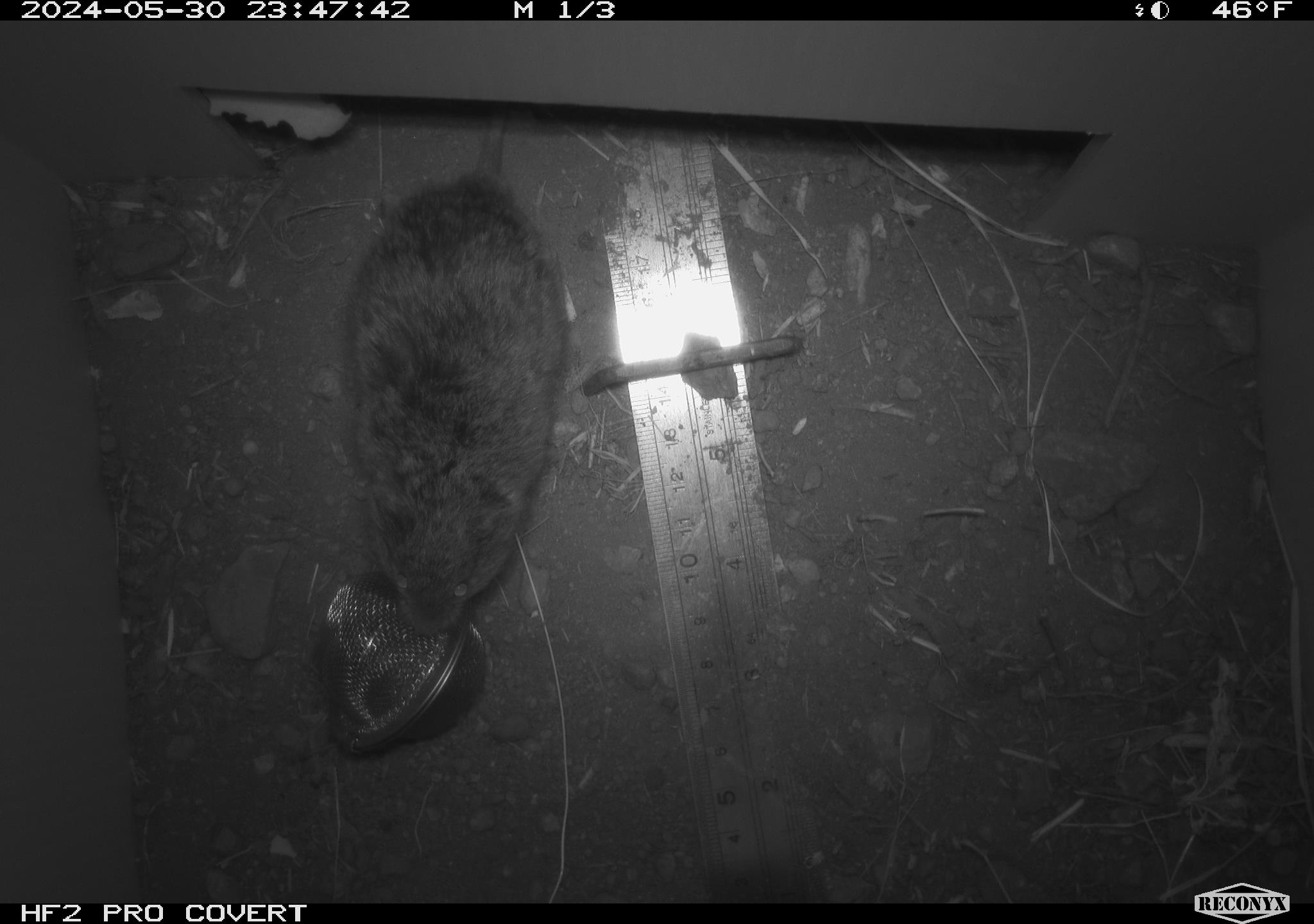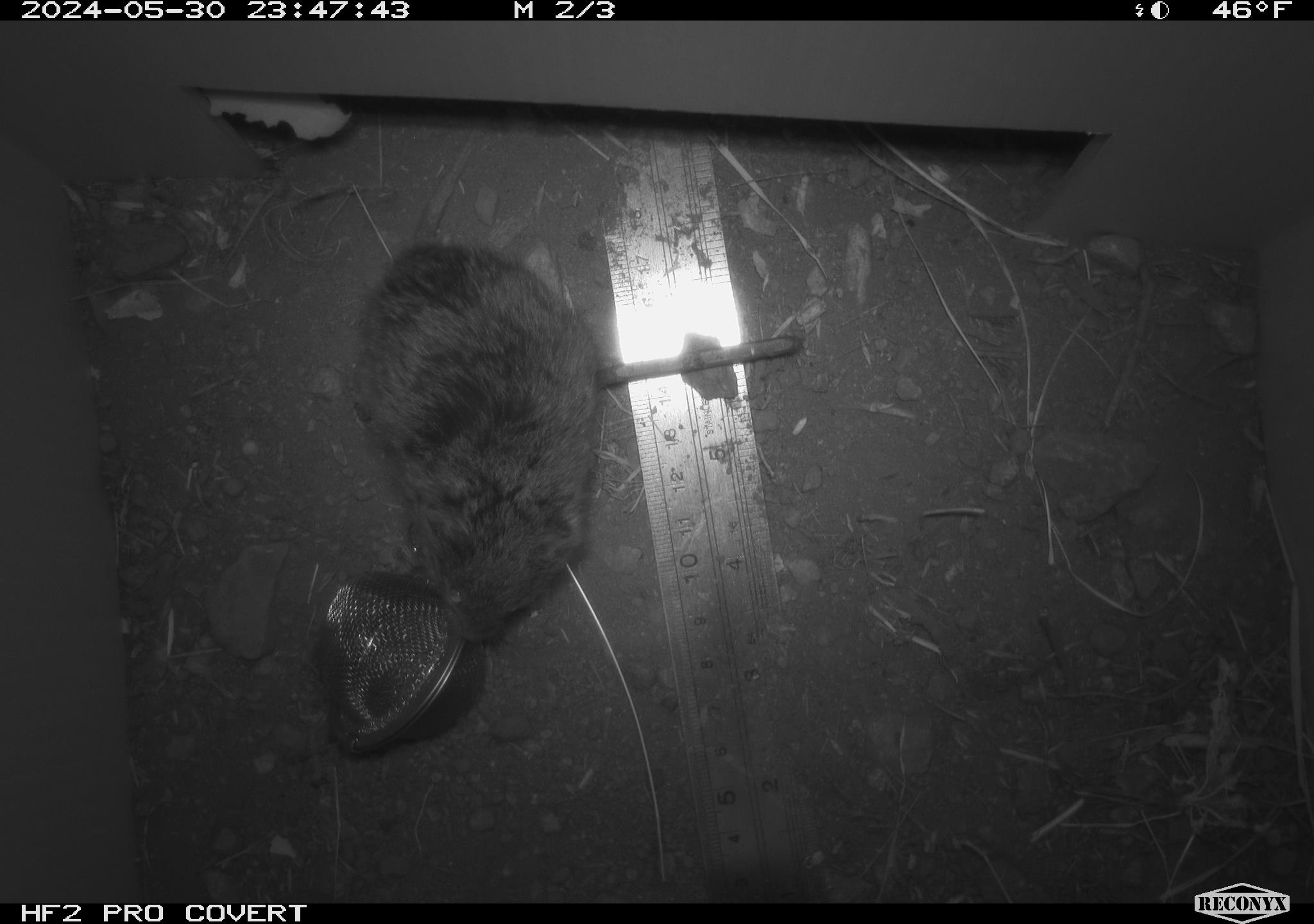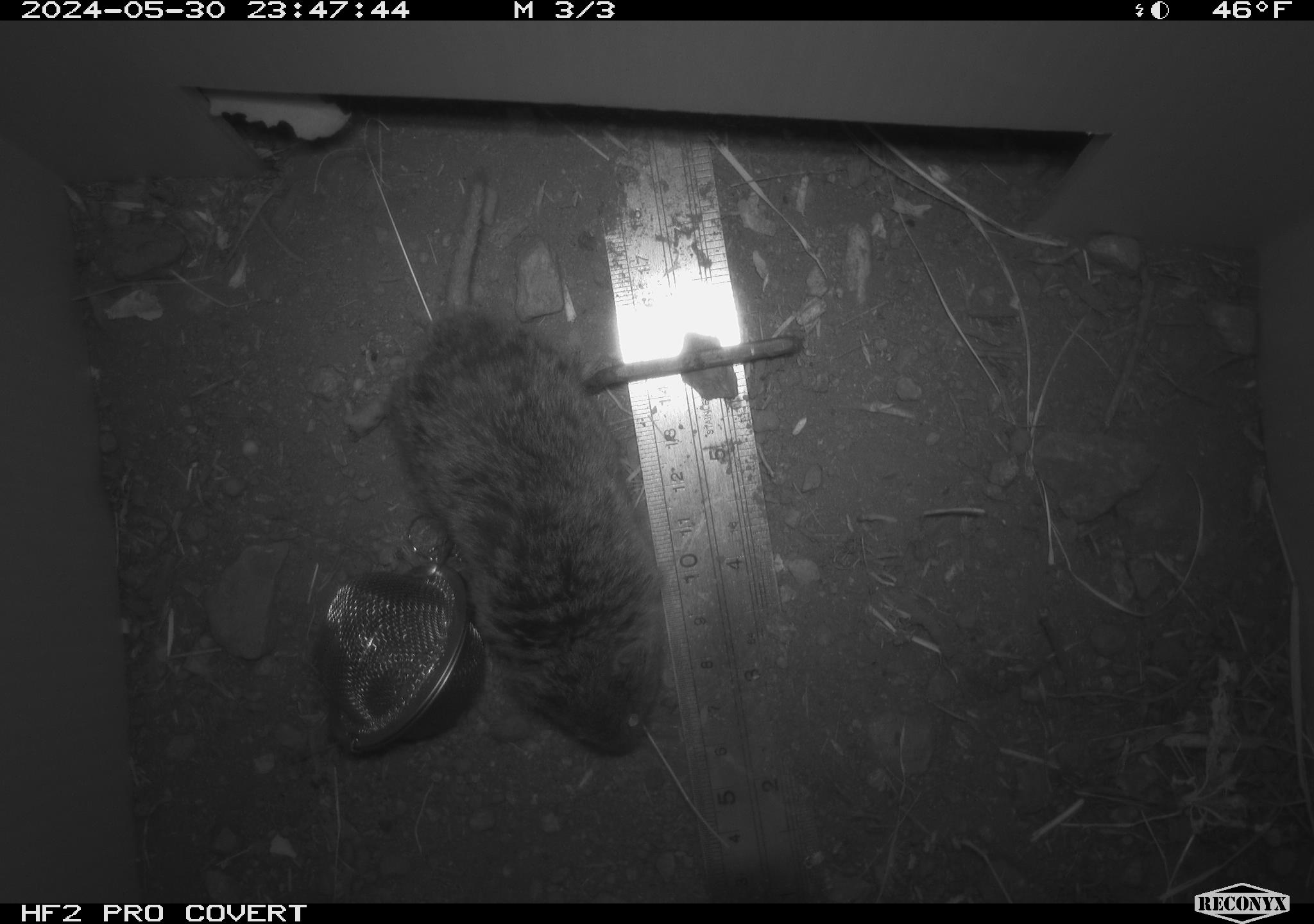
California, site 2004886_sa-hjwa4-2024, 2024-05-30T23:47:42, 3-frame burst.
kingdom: Animalia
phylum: Chordata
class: Mammalia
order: Rodentia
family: Cricetidae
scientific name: Cricetidae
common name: hamsters, voles, lemmings, and allies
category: cricetidae family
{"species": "cricetidae family (hamsters, voles, lemmings, and allies) (Cricetidae)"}